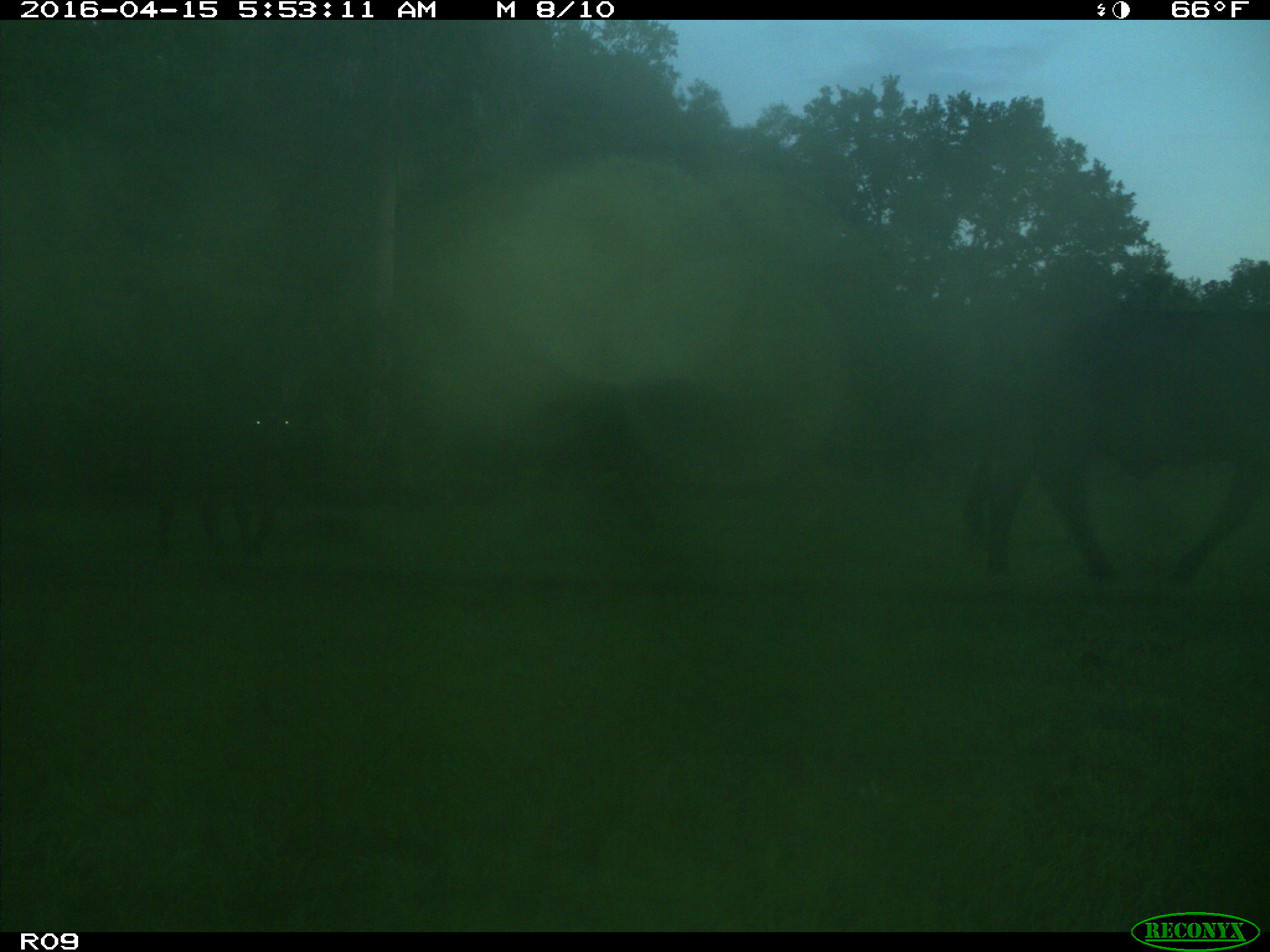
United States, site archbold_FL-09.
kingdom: Animalia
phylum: Chordata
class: Mammalia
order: Artiodactyla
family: Bovidae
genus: Bos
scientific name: Bos taurus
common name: domestic cow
Bos taurus (domestic cow).